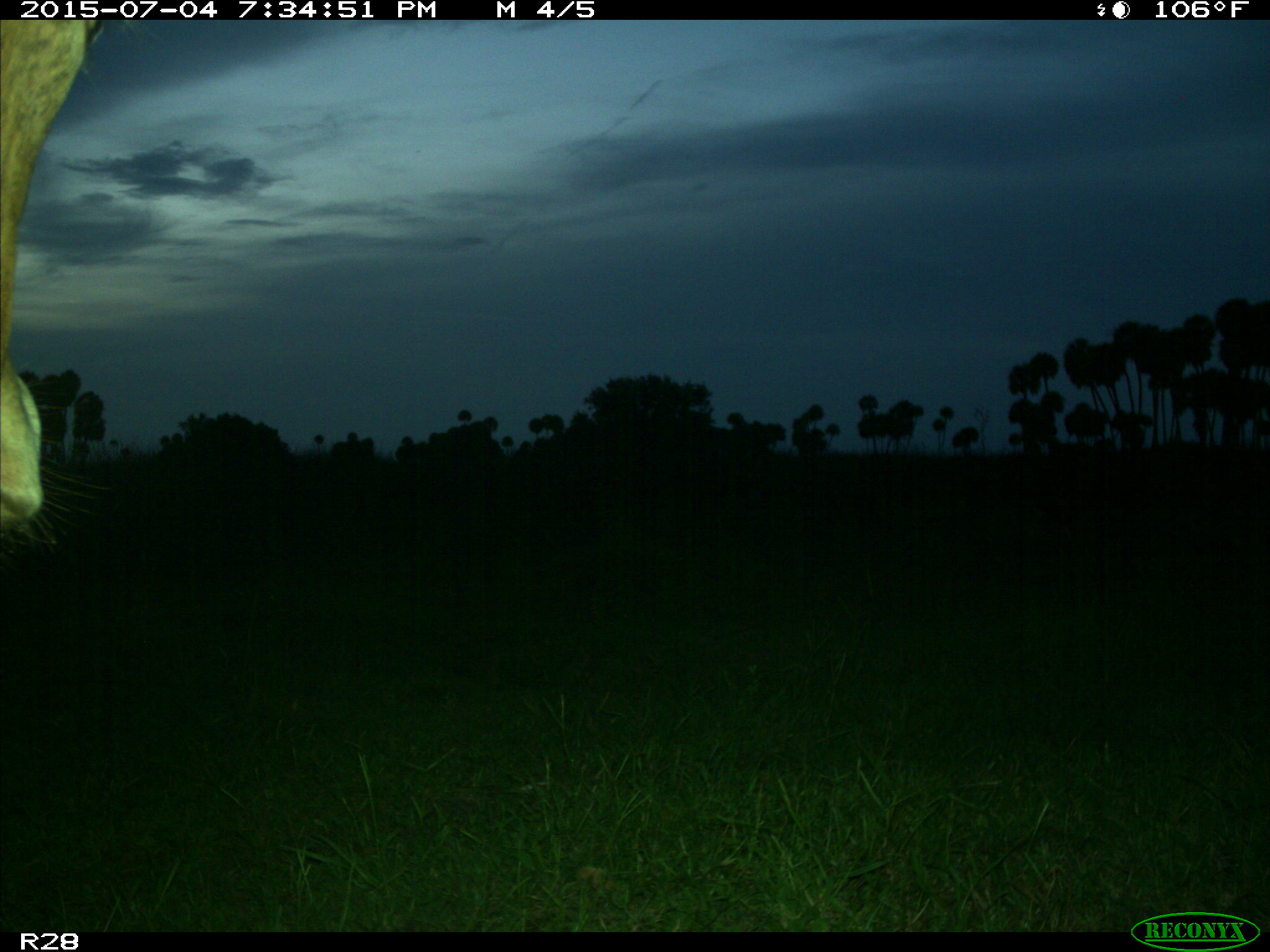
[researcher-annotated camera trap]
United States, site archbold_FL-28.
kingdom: Animalia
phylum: Chordata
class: Mammalia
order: Artiodactyla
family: Bovidae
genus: Bos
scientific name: Bos taurus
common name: domestic cow